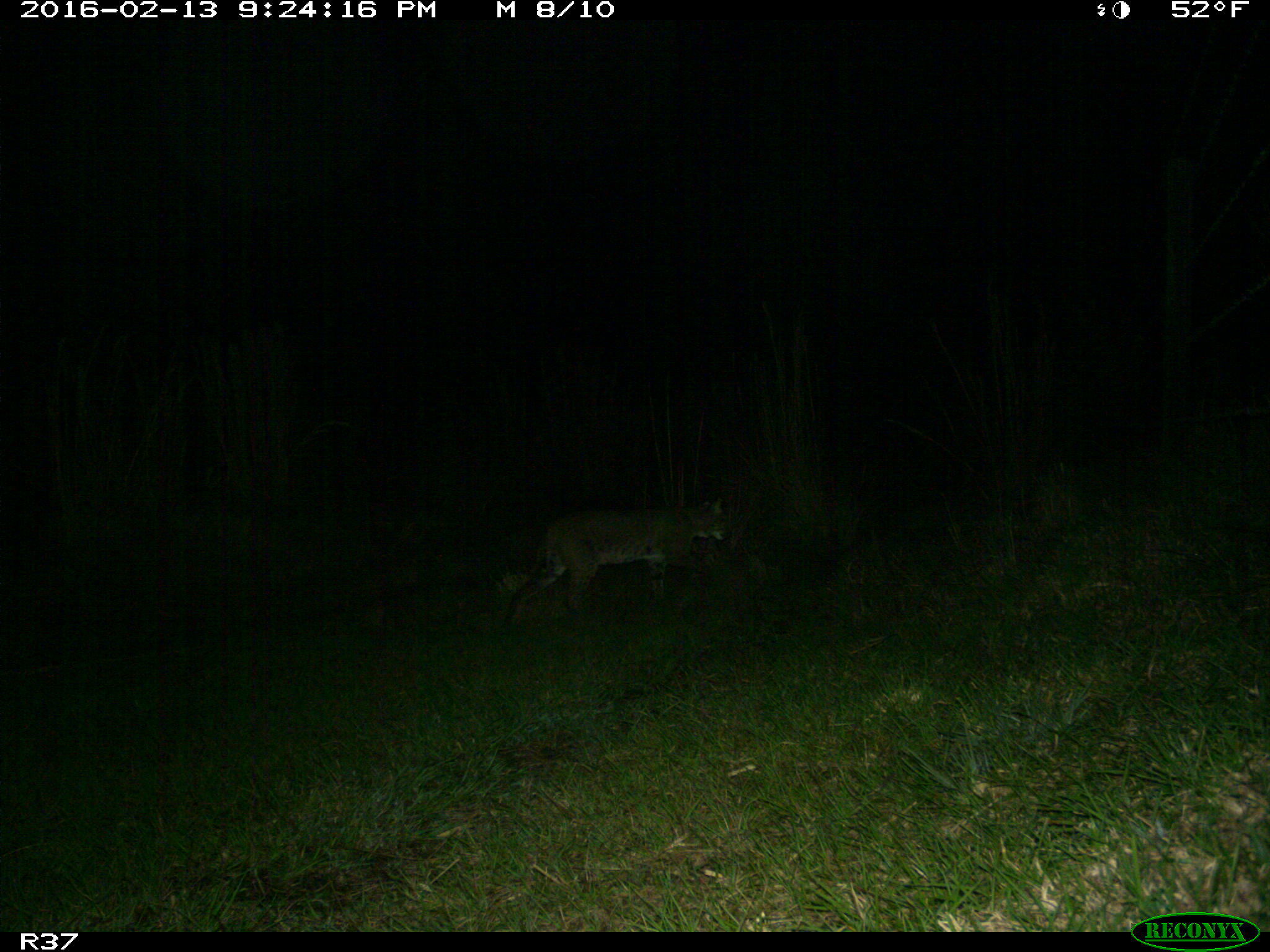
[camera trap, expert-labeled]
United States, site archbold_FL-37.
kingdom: Animalia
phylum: Chordata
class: Mammalia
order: Carnivora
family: Felidae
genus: Lynx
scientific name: Lynx rufus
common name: bobcat